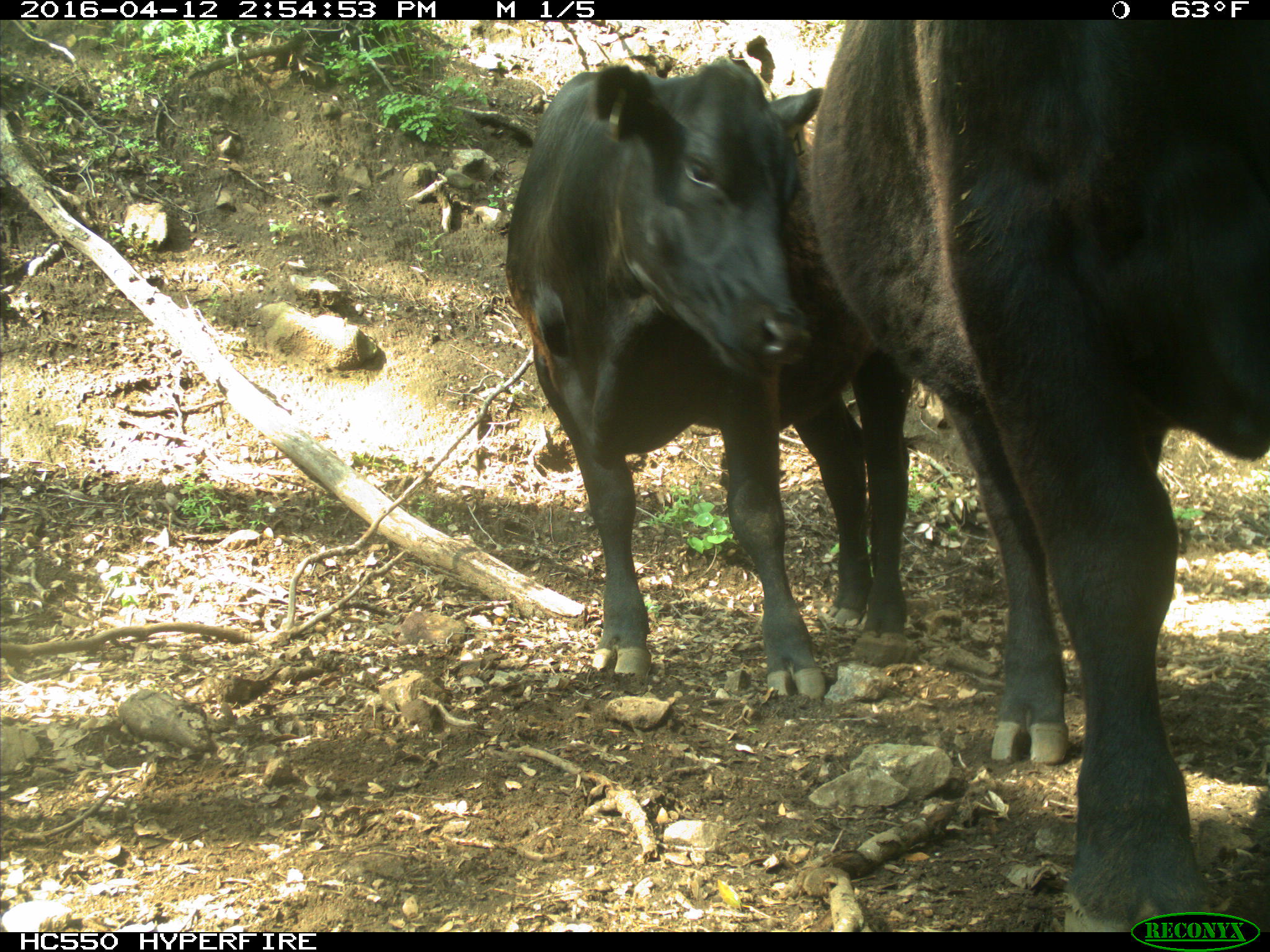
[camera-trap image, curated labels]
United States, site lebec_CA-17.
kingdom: Animalia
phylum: Chordata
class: Mammalia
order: Artiodactyla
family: Bovidae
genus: Bos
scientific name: Bos taurus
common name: domestic cow